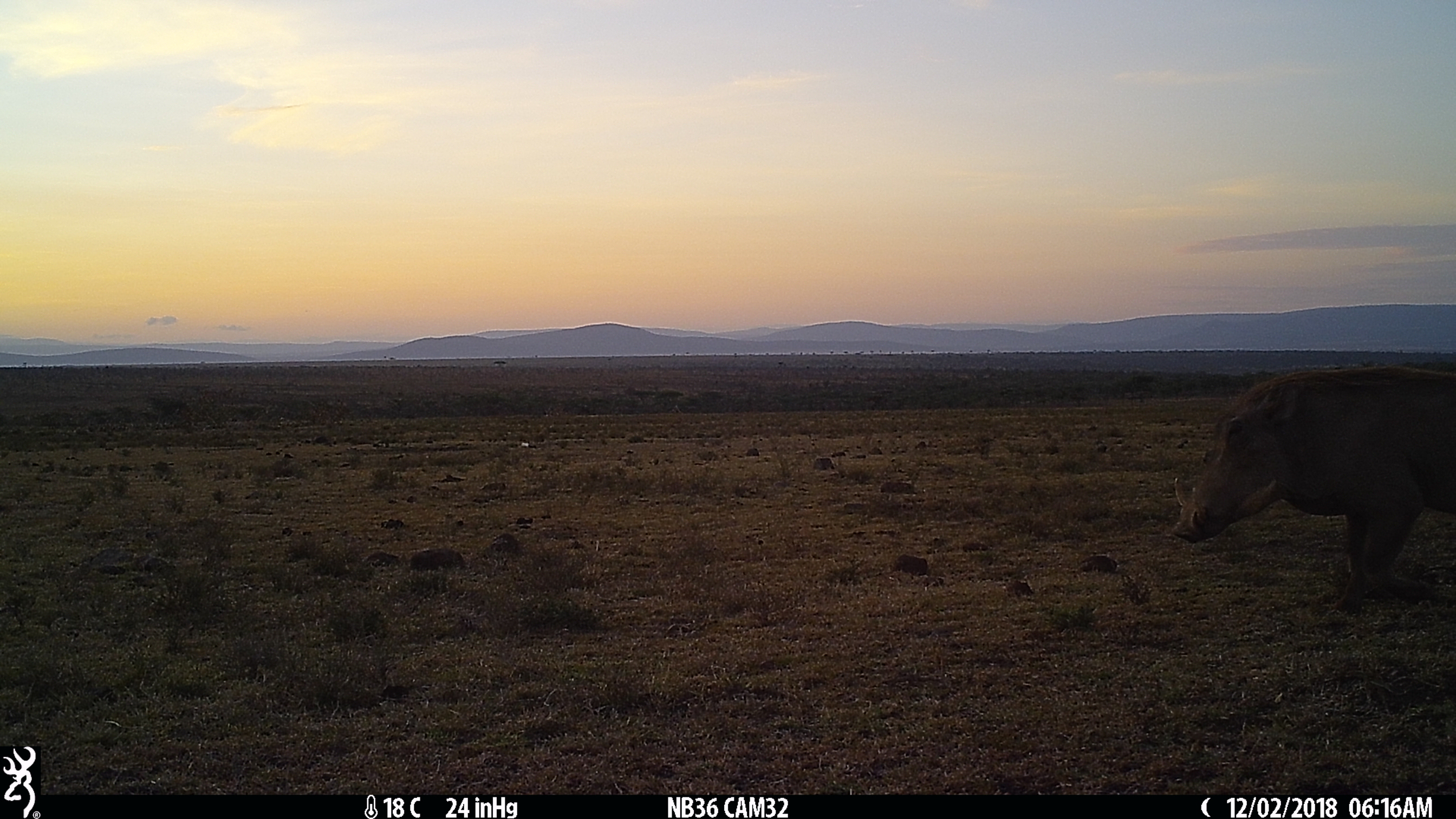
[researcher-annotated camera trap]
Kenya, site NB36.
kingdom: Animalia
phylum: Chordata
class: Mammalia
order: Artiodactyla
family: Suidae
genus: Phacochoerus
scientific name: Phacochoerus africanus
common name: common warthog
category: warthog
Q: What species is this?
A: Warthog (common warthog) (Phacochoerus africanus).